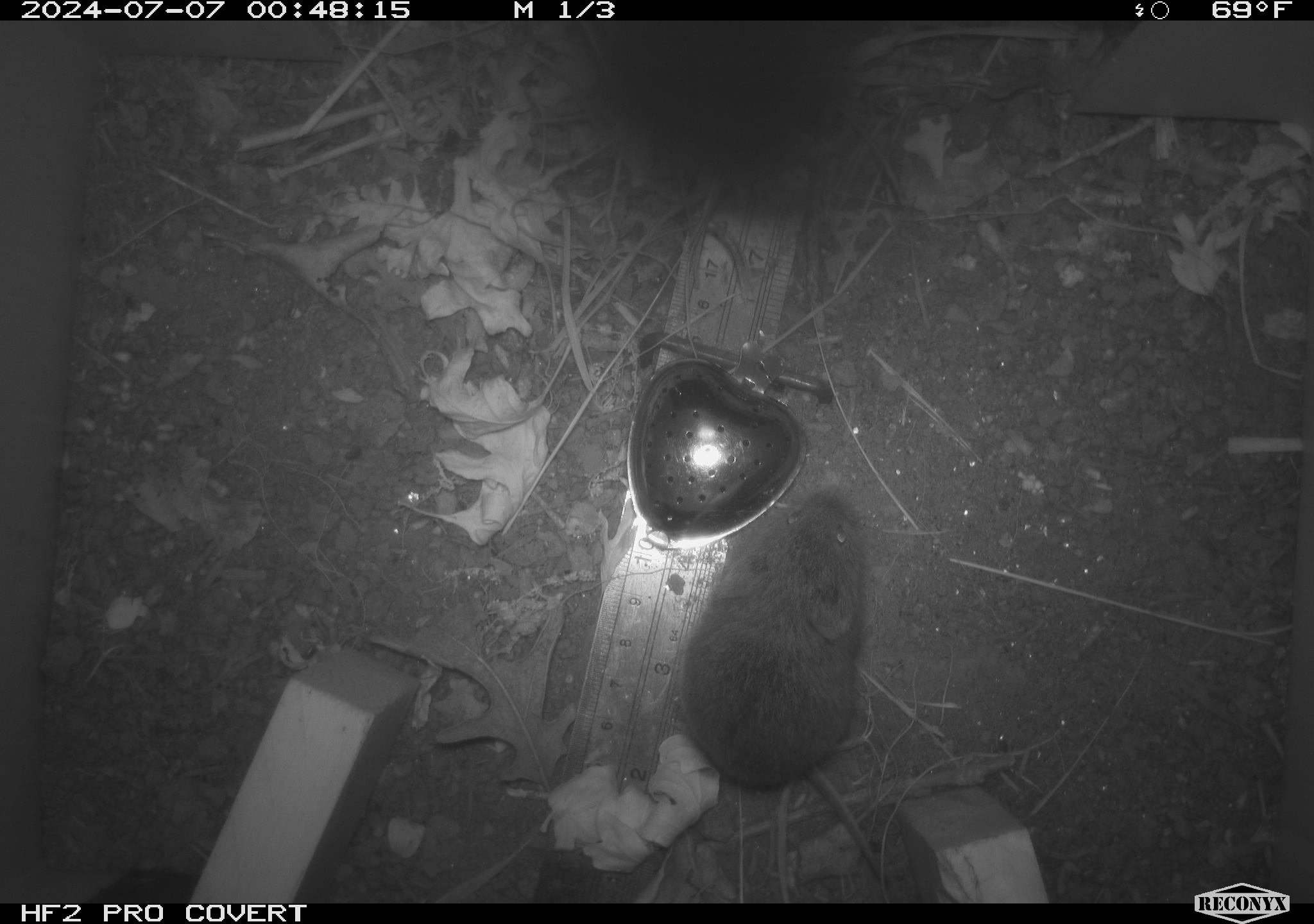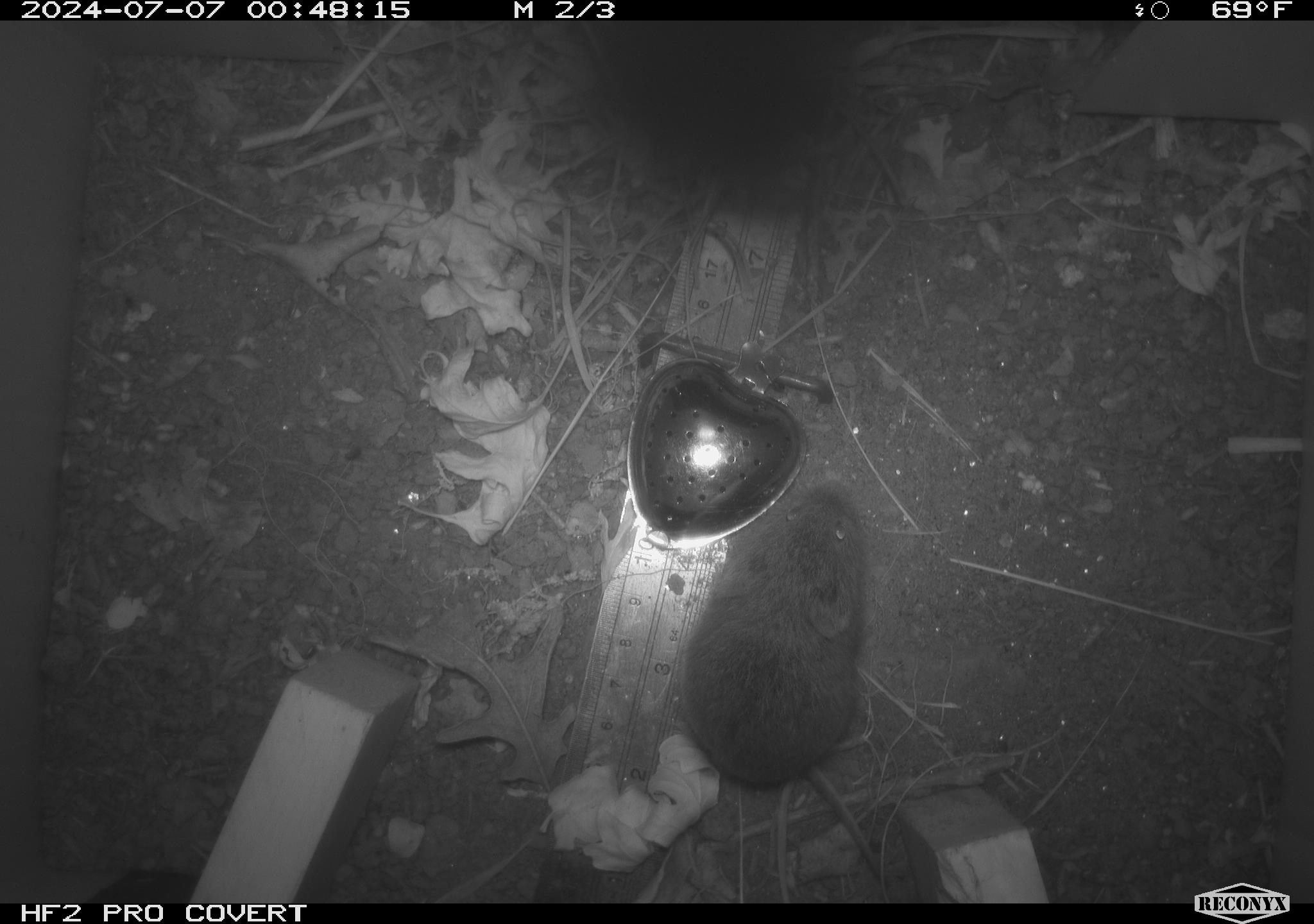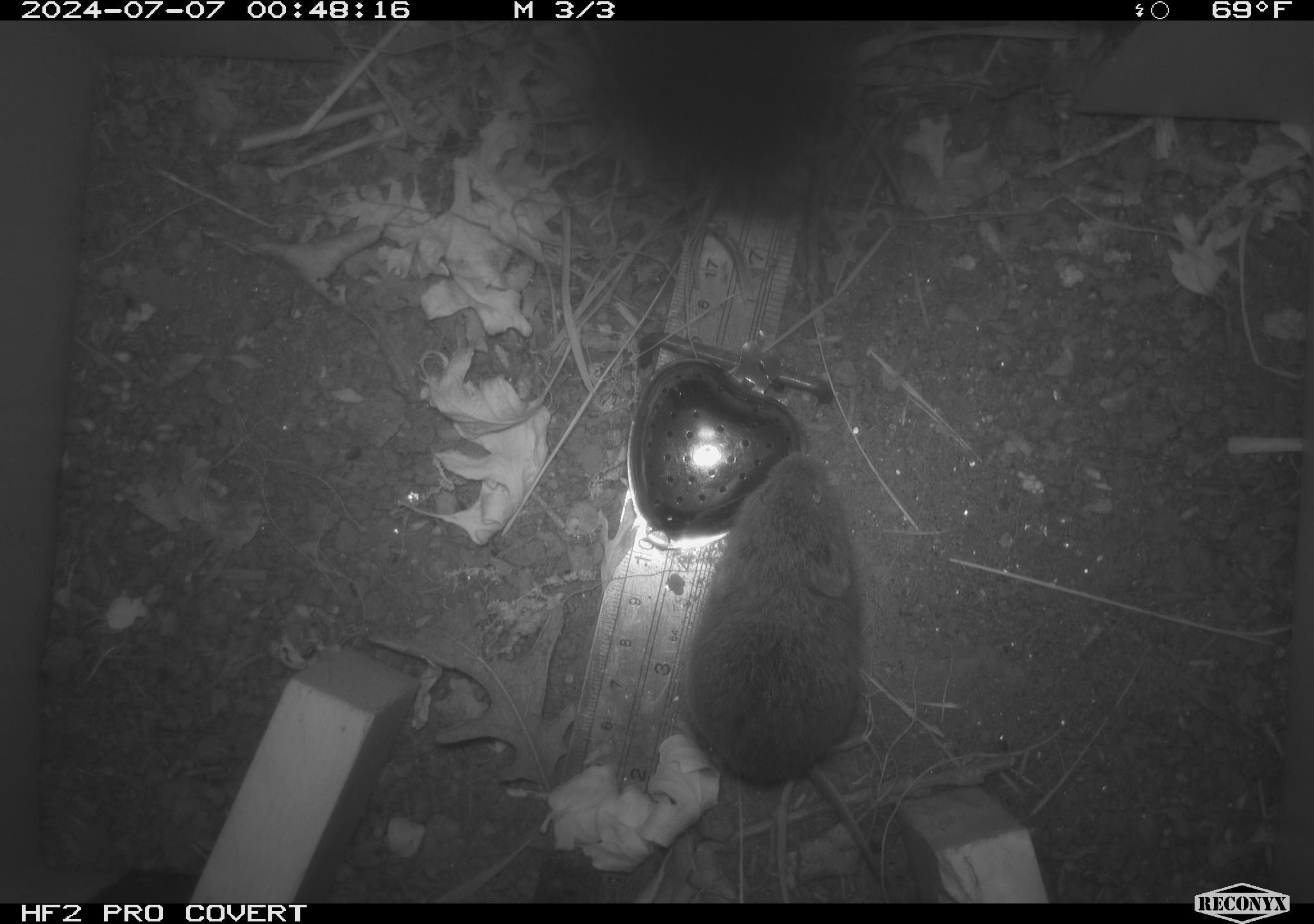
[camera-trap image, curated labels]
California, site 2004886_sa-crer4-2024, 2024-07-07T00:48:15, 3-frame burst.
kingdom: Animalia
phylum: Chordata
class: Mammalia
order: Rodentia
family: Cricetidae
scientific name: Arvicolinae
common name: voles, lemmings, and muskrats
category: arvicolinae subfamily